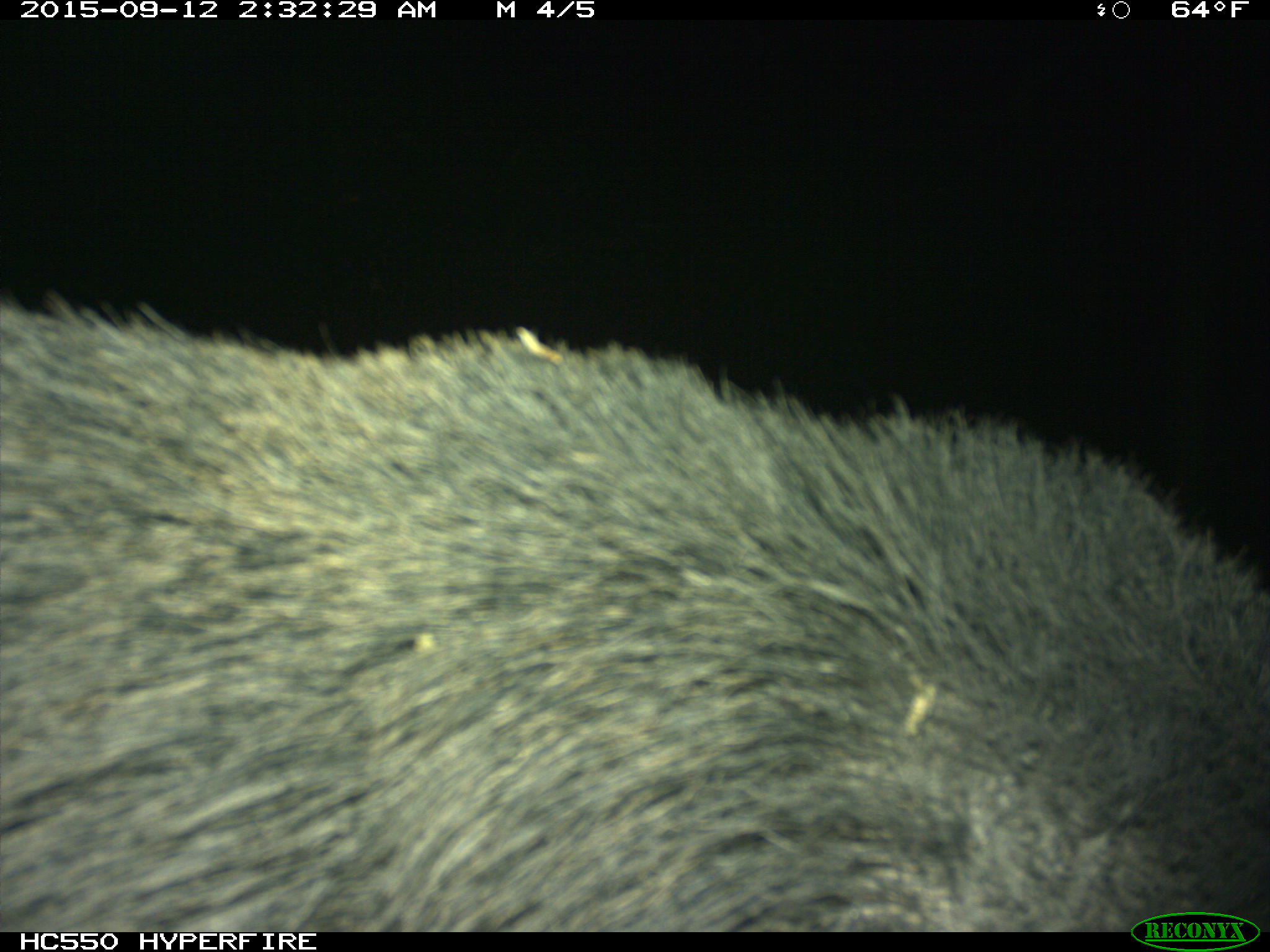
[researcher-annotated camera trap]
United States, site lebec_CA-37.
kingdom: Animalia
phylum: Chordata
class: Mammalia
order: Artiodactyla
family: Suidae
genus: Sus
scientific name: Sus scrofa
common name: wild boar